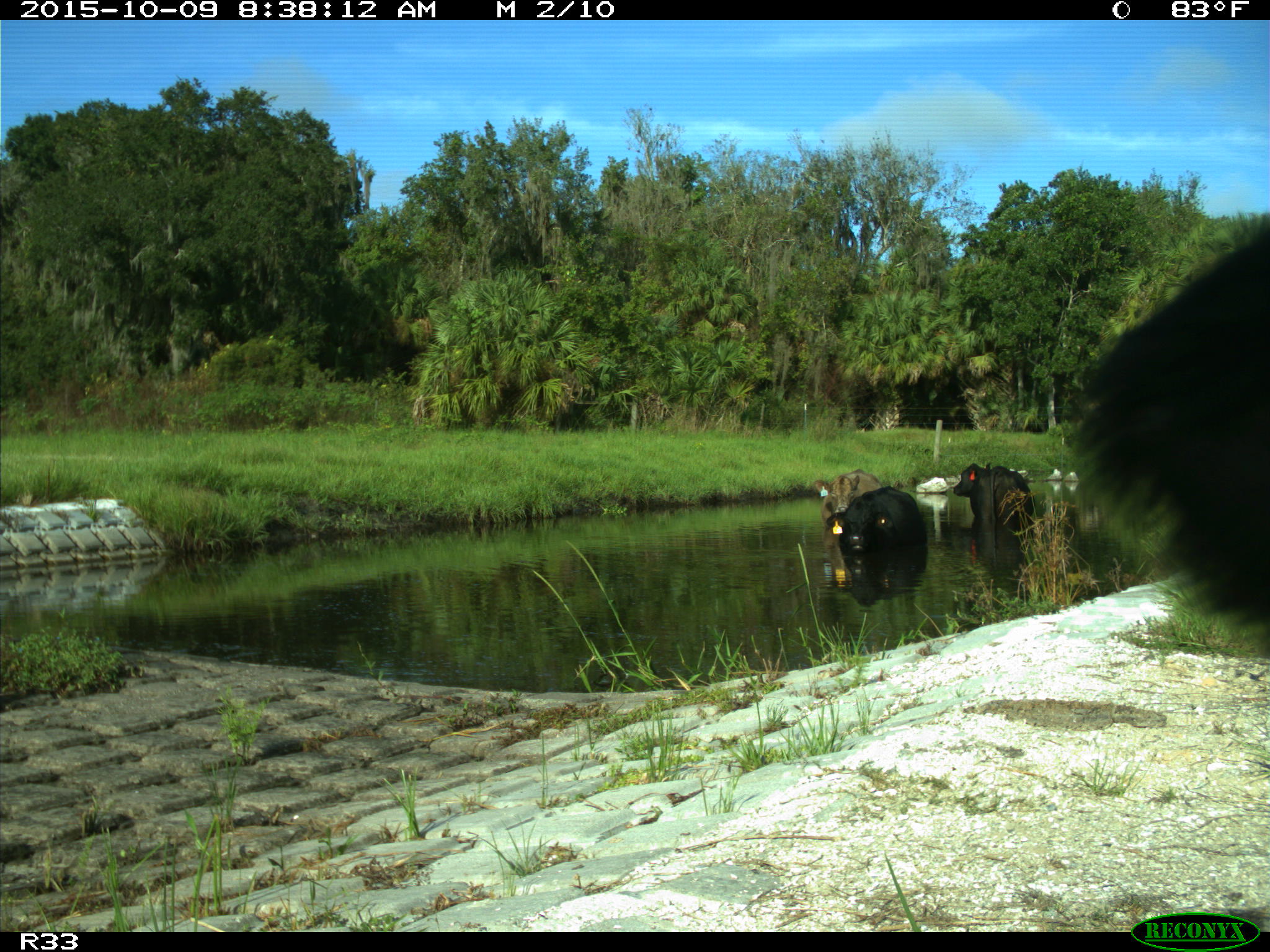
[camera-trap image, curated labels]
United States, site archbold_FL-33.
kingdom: Animalia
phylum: Chordata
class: Mammalia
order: Artiodactyla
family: Bovidae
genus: Bos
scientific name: Bos taurus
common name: domestic cow